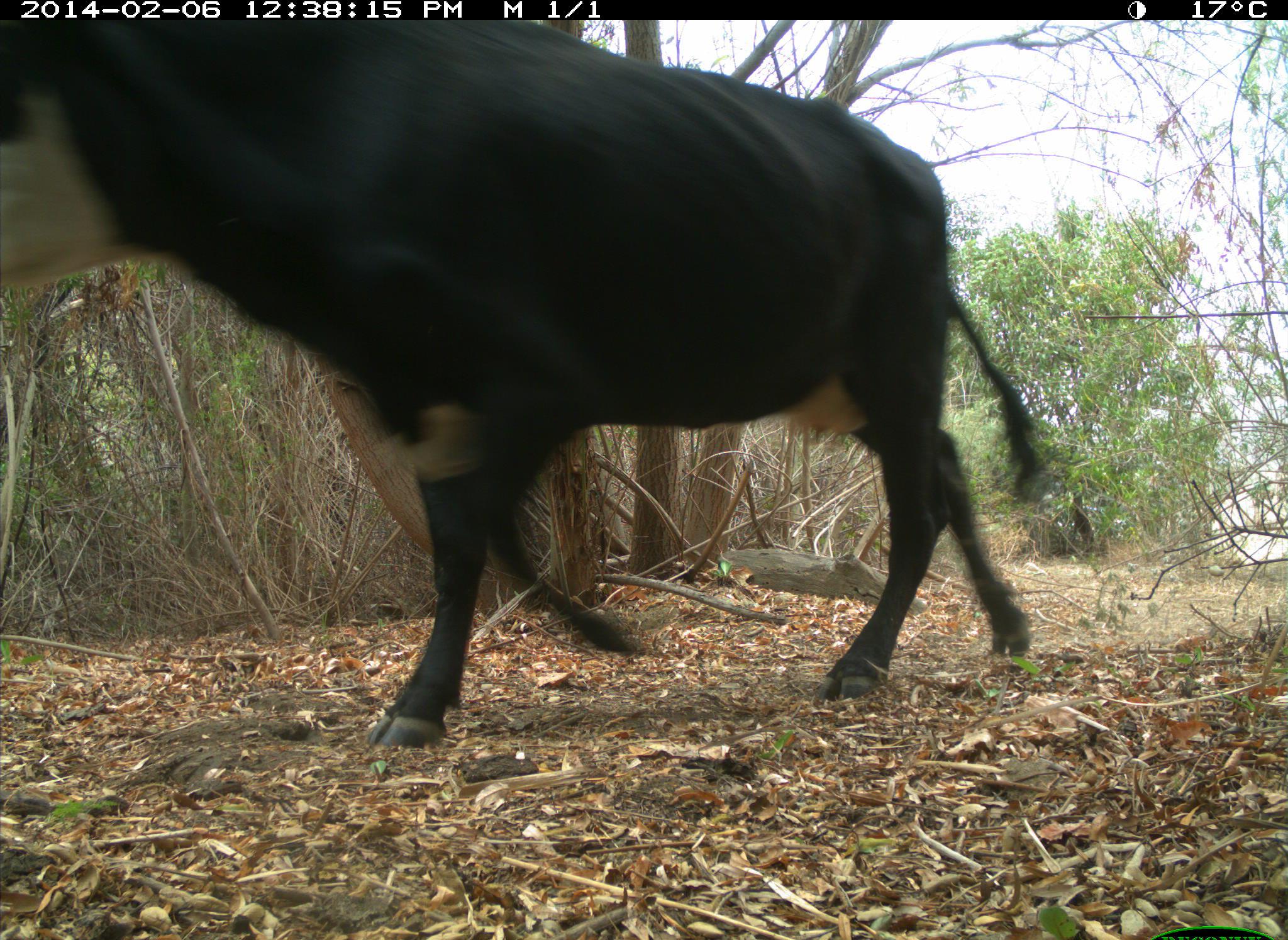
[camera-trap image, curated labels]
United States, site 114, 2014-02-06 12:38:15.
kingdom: Animalia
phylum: Chordata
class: Mammalia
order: Artiodactyla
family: Bovidae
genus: Bos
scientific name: Bos taurus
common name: cow